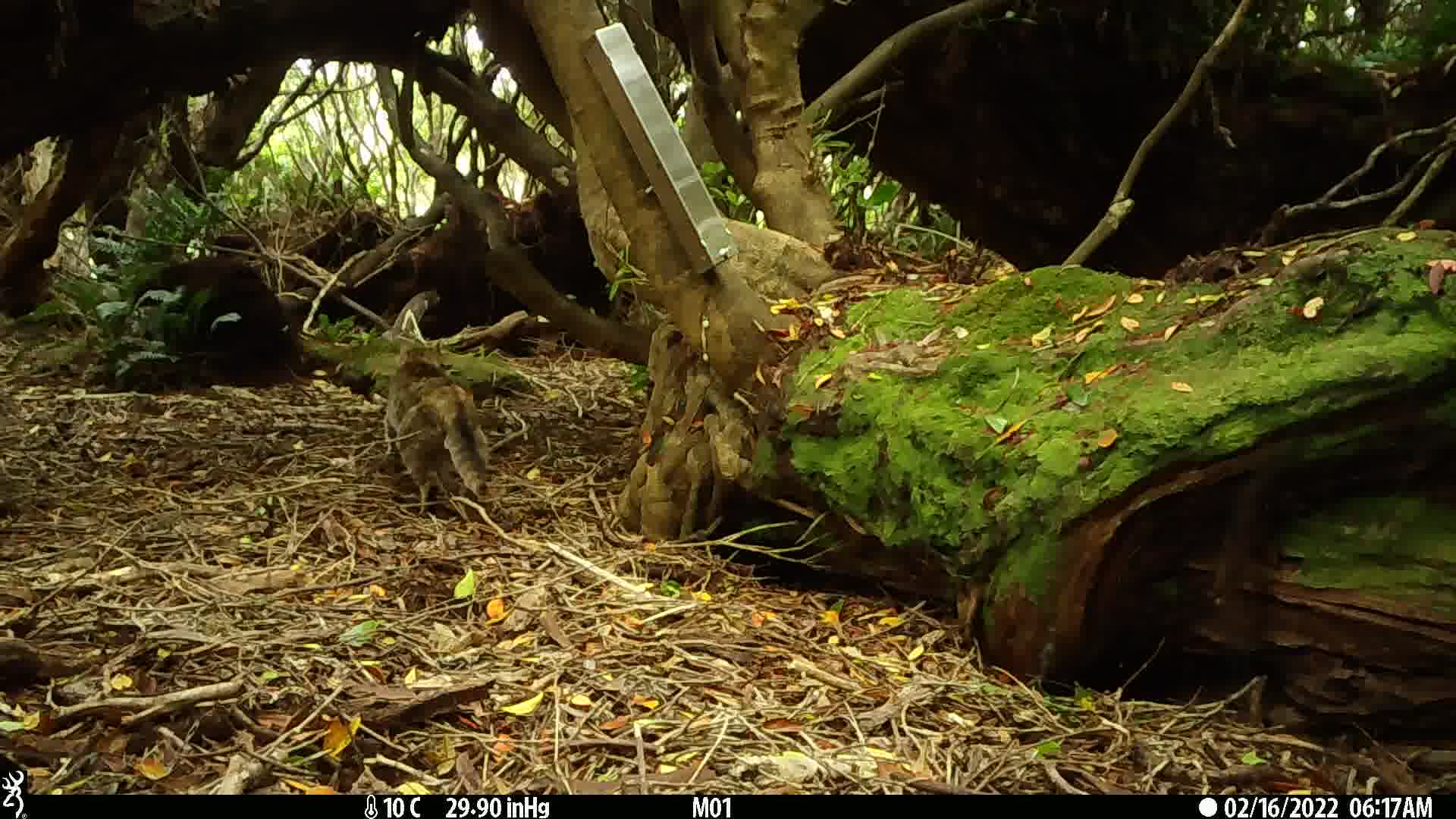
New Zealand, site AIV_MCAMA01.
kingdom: Animalia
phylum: Chordata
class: Mammalia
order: Carnivora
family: Felidae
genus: Felis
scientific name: Felis catus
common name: domestic cat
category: cat